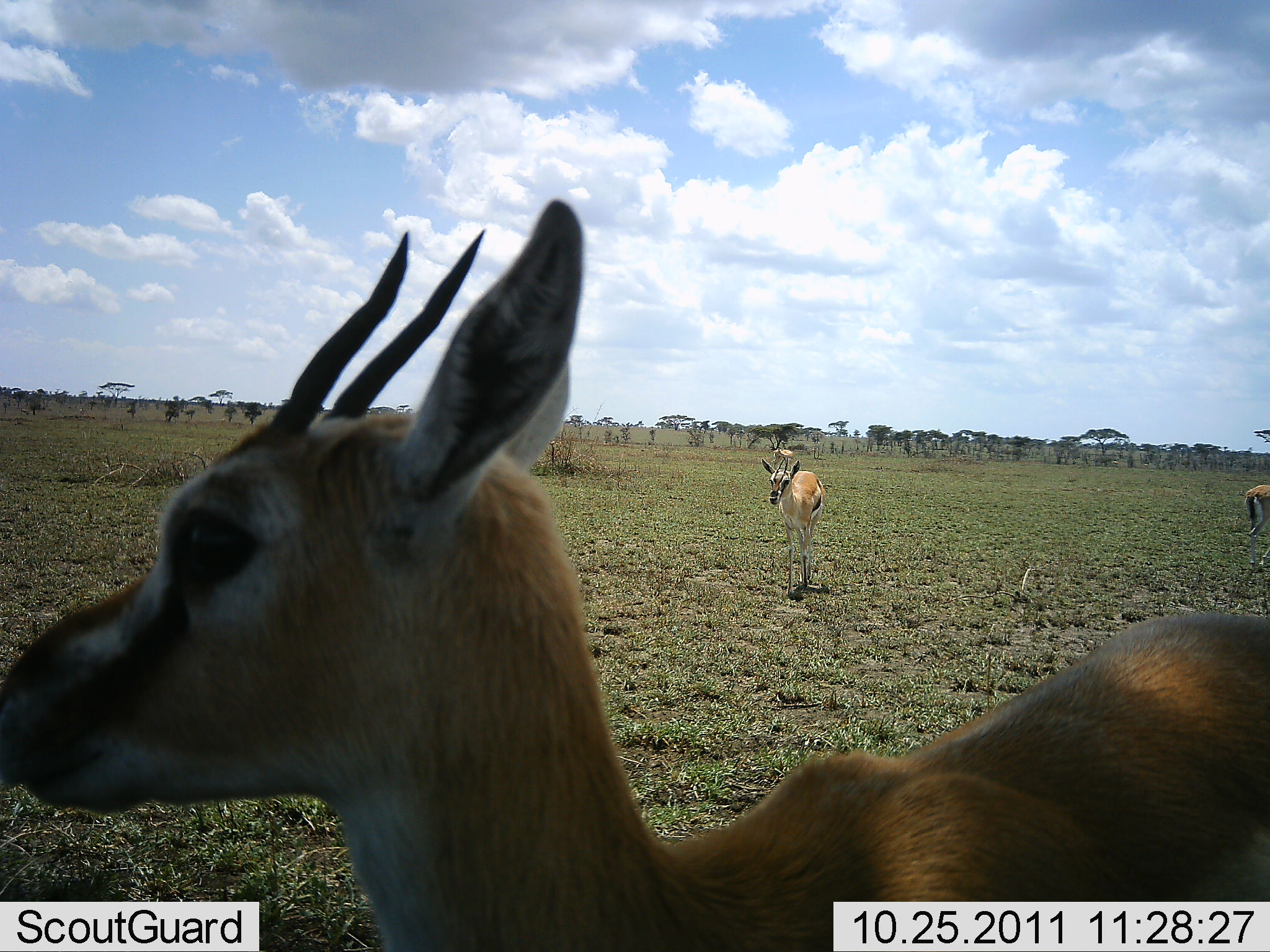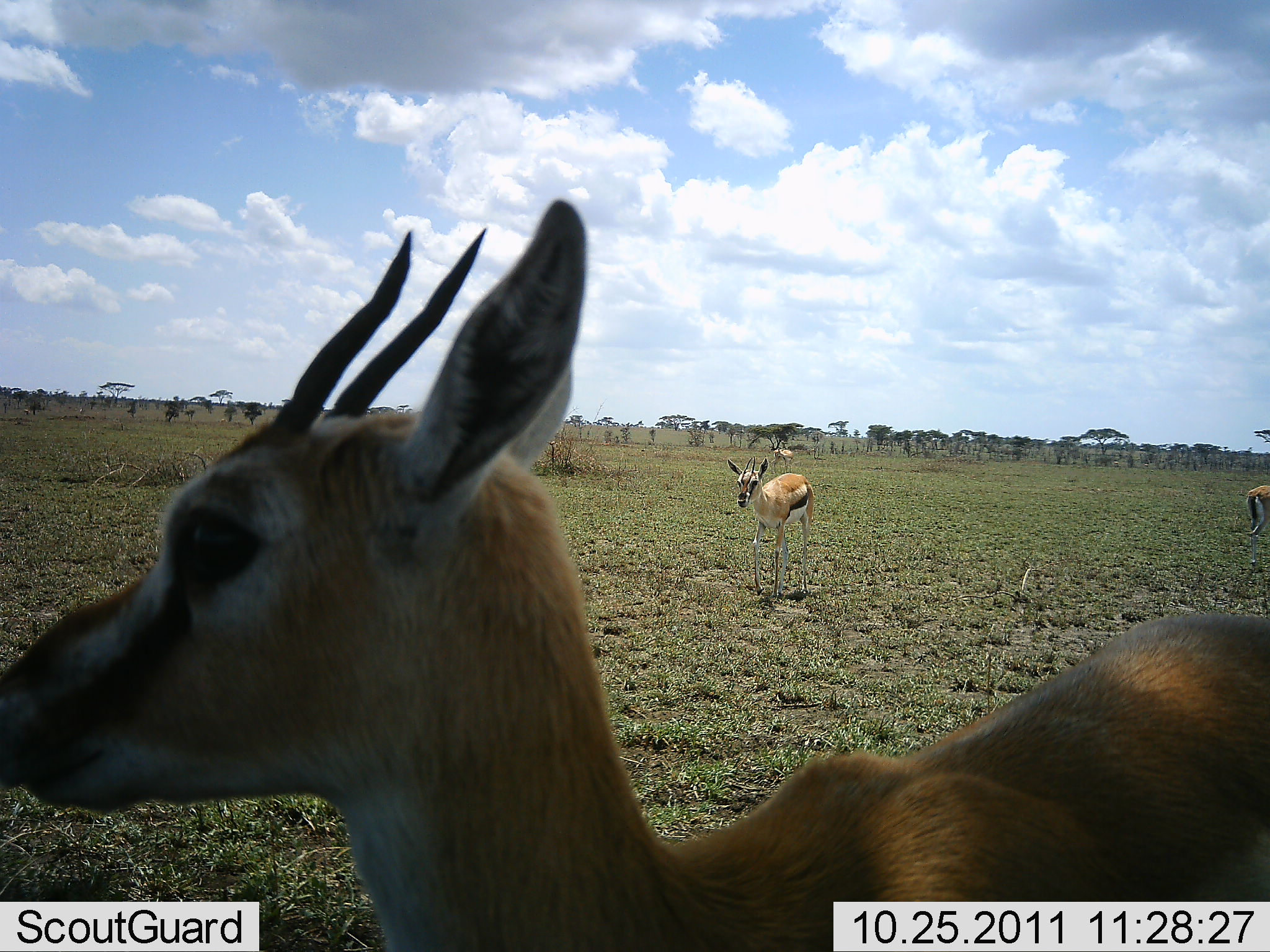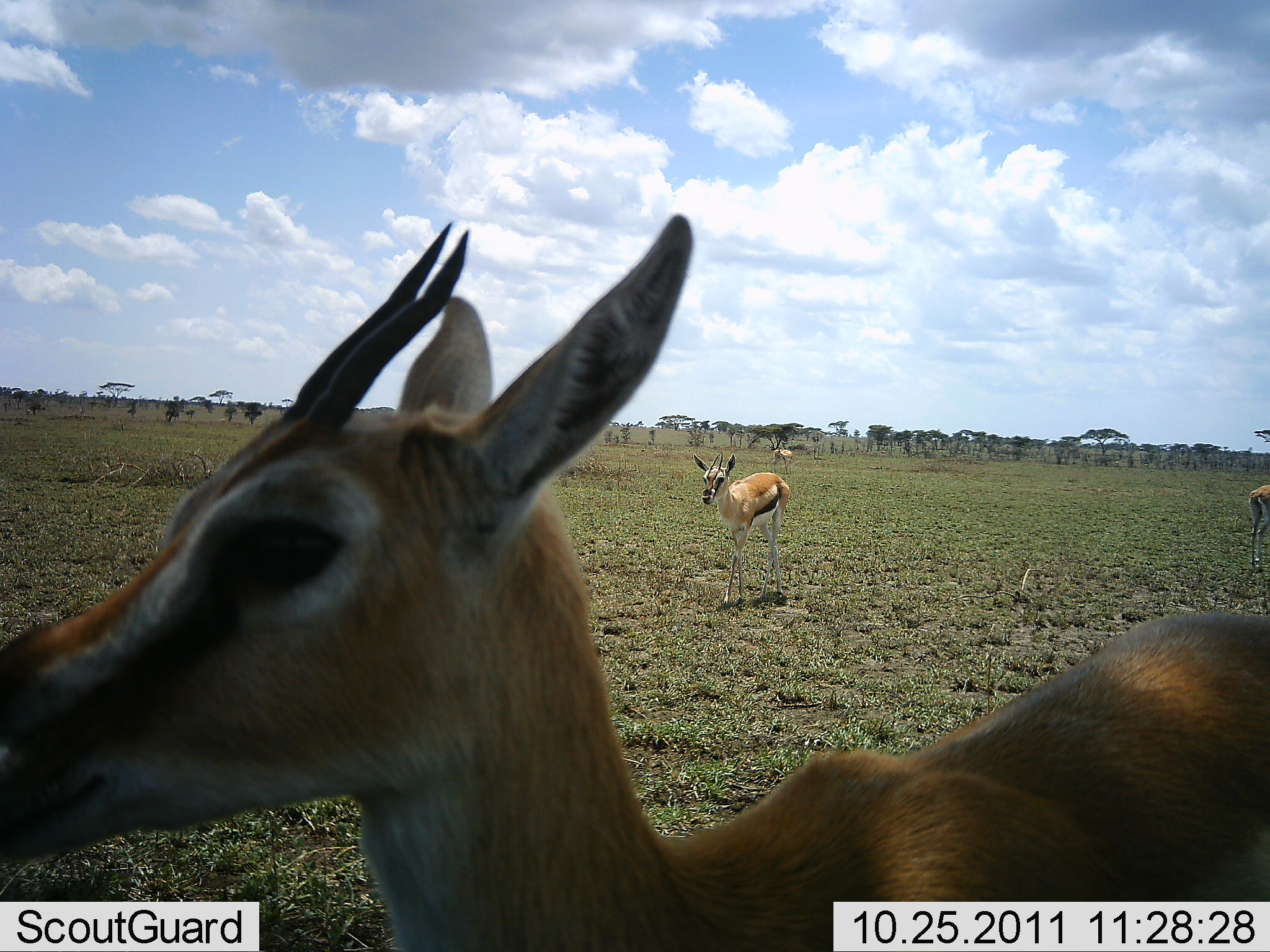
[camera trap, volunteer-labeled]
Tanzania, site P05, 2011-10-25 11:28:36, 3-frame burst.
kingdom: Animalia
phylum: Chordata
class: Mammalia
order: Artiodactyla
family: Bovidae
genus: Eudorcas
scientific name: Eudorcas thomsonii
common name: thomson's gazelle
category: gazellethomsons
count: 3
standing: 75%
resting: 0%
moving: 92%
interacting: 0%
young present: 0%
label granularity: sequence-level